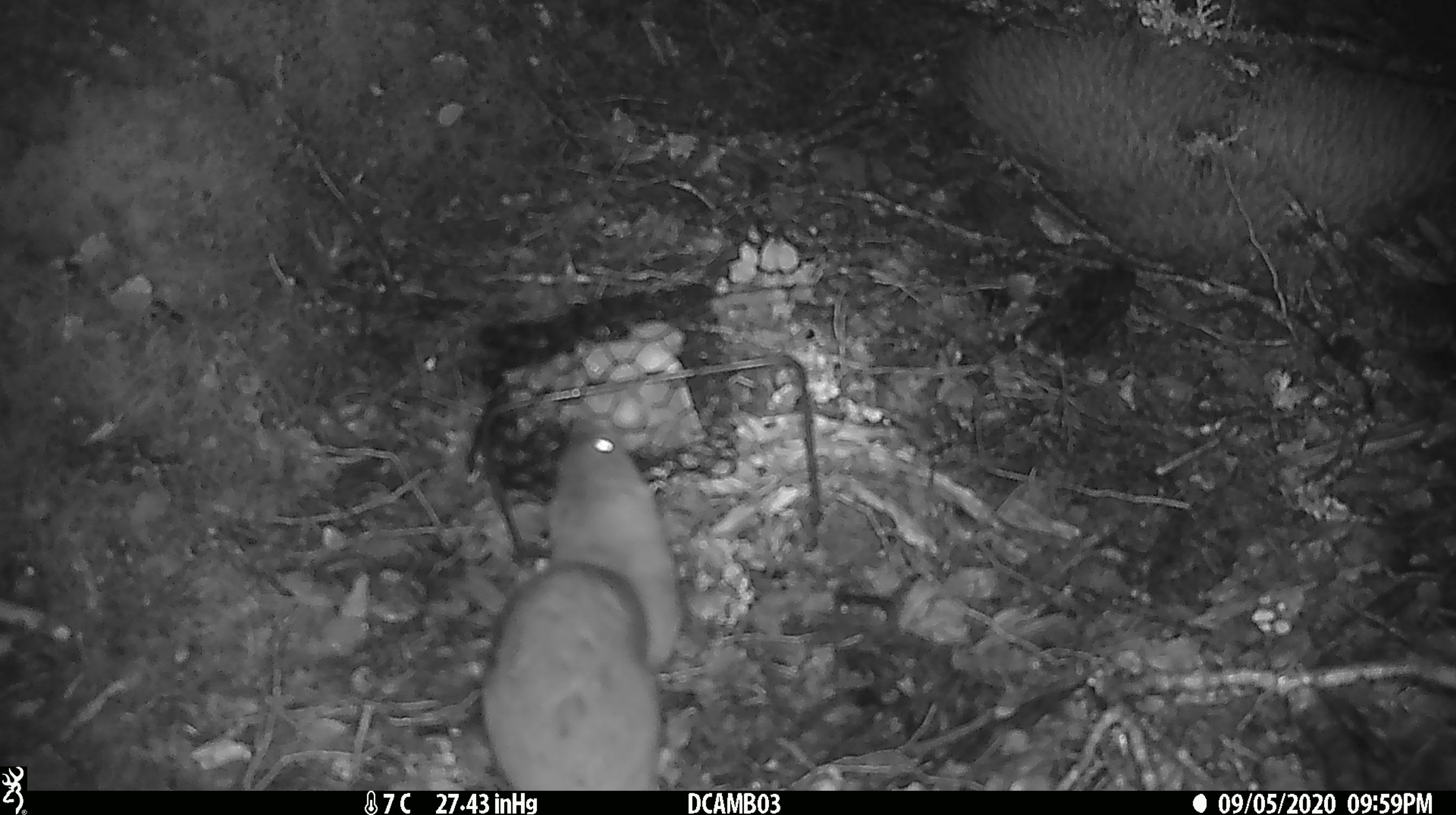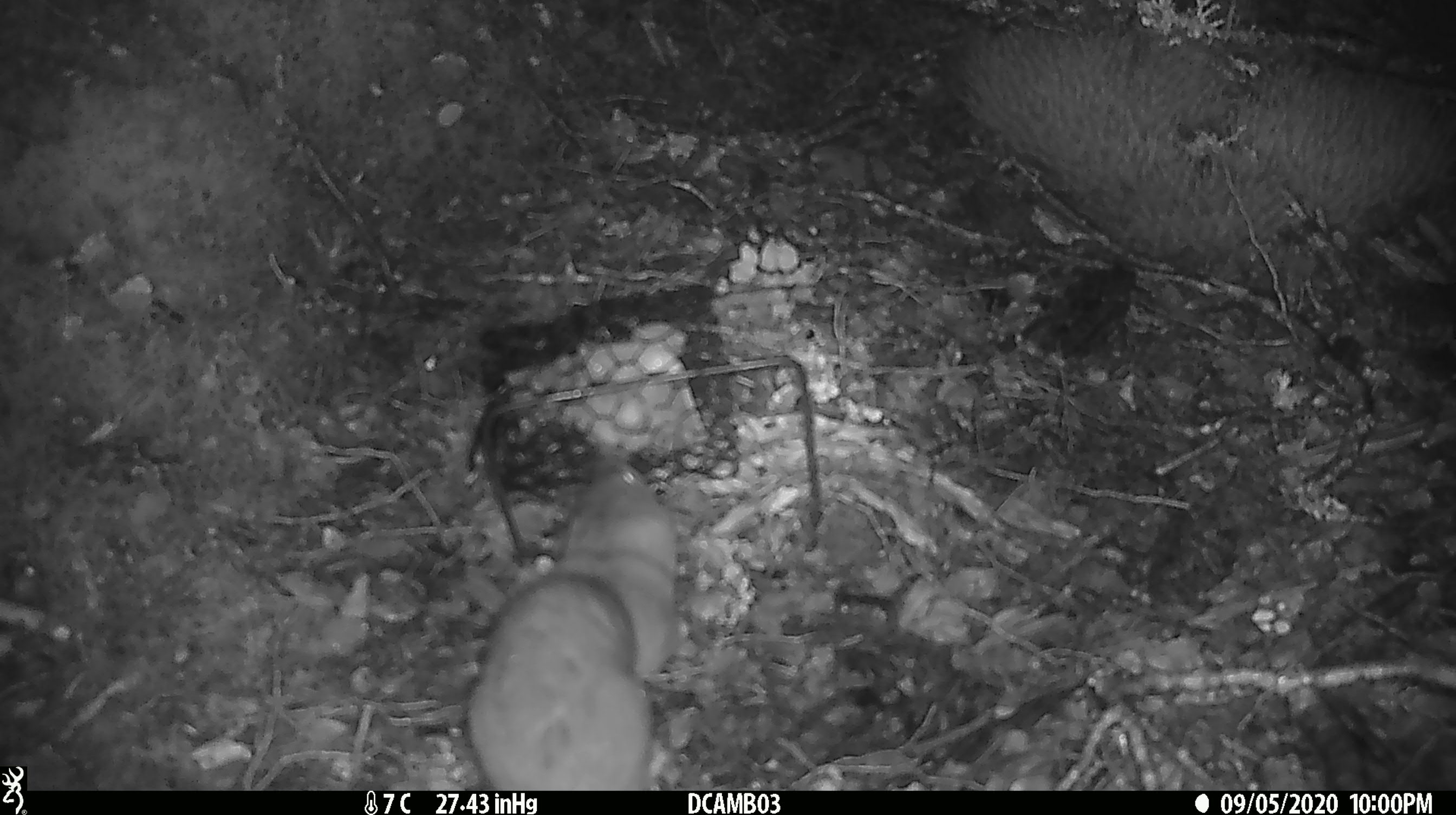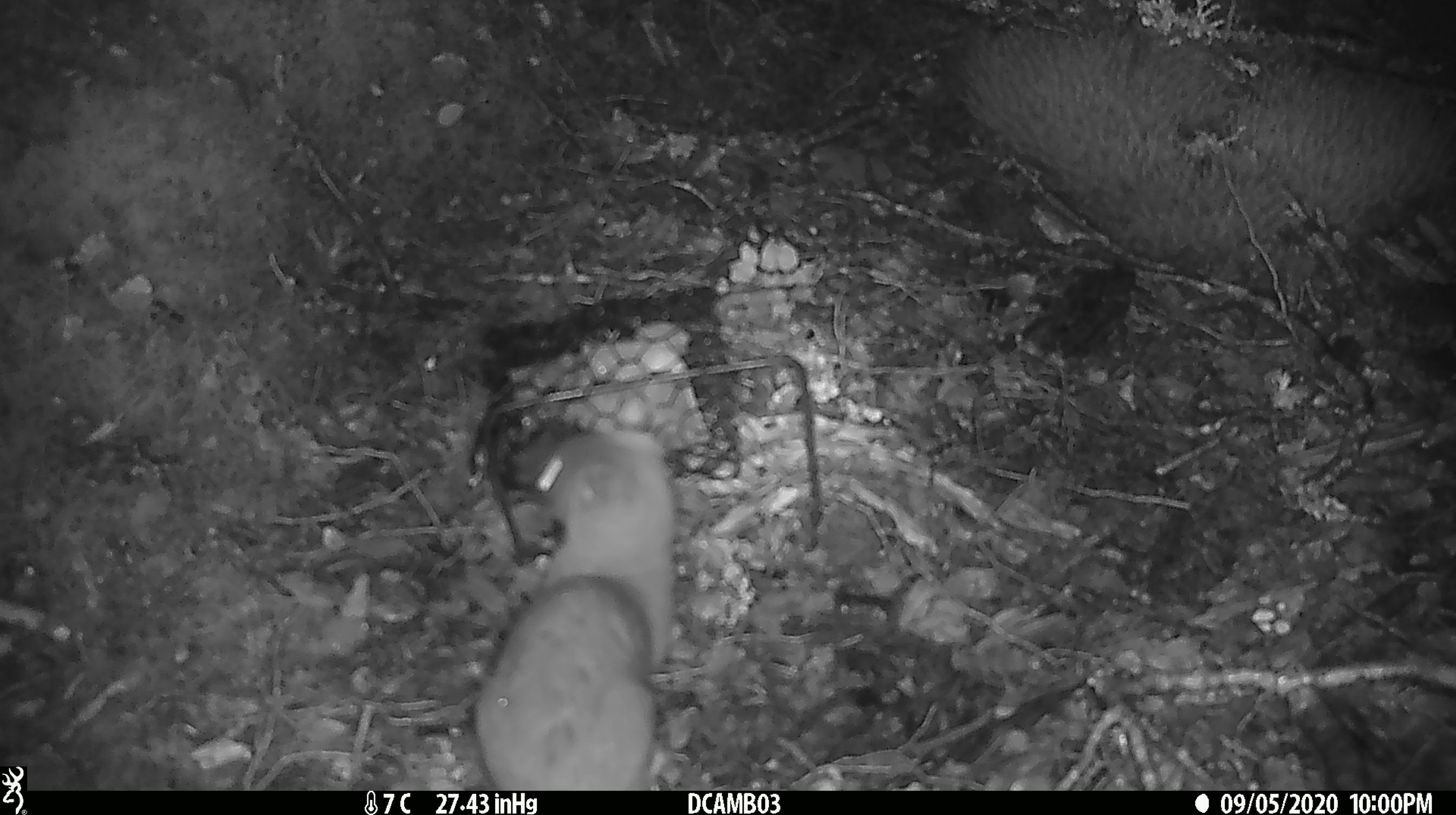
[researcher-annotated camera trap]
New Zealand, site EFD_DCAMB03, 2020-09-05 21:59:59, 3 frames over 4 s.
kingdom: Animalia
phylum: Chordata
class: Mammalia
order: Carnivora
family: Mustelidae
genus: Mustela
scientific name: Mustela erminea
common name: stoat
Stoat (Mustela erminea).